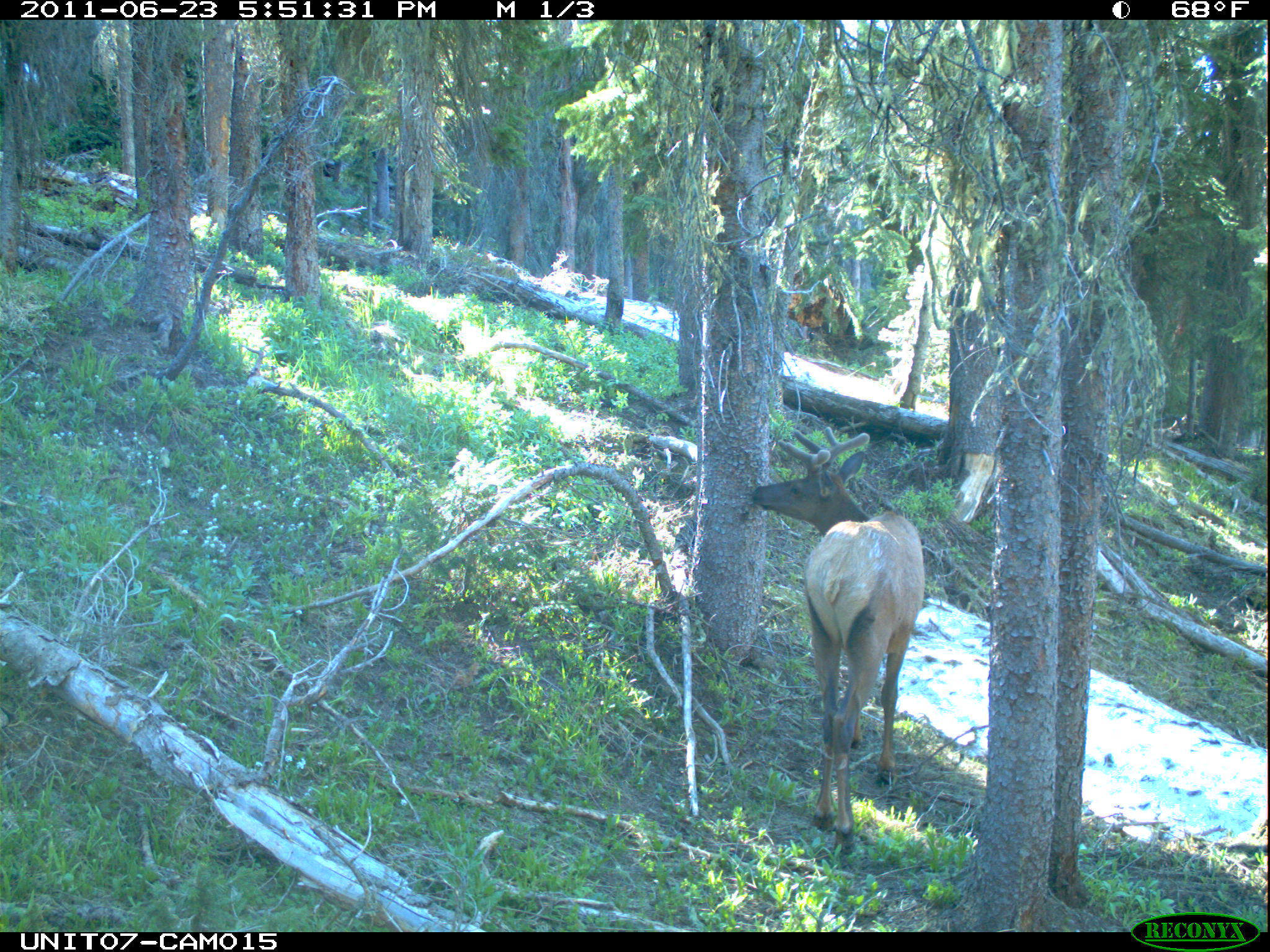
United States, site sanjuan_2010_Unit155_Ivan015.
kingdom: Animalia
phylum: Chordata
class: Mammalia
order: Artiodactyla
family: Cervidae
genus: Cervus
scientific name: Cervus elaphus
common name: red deer